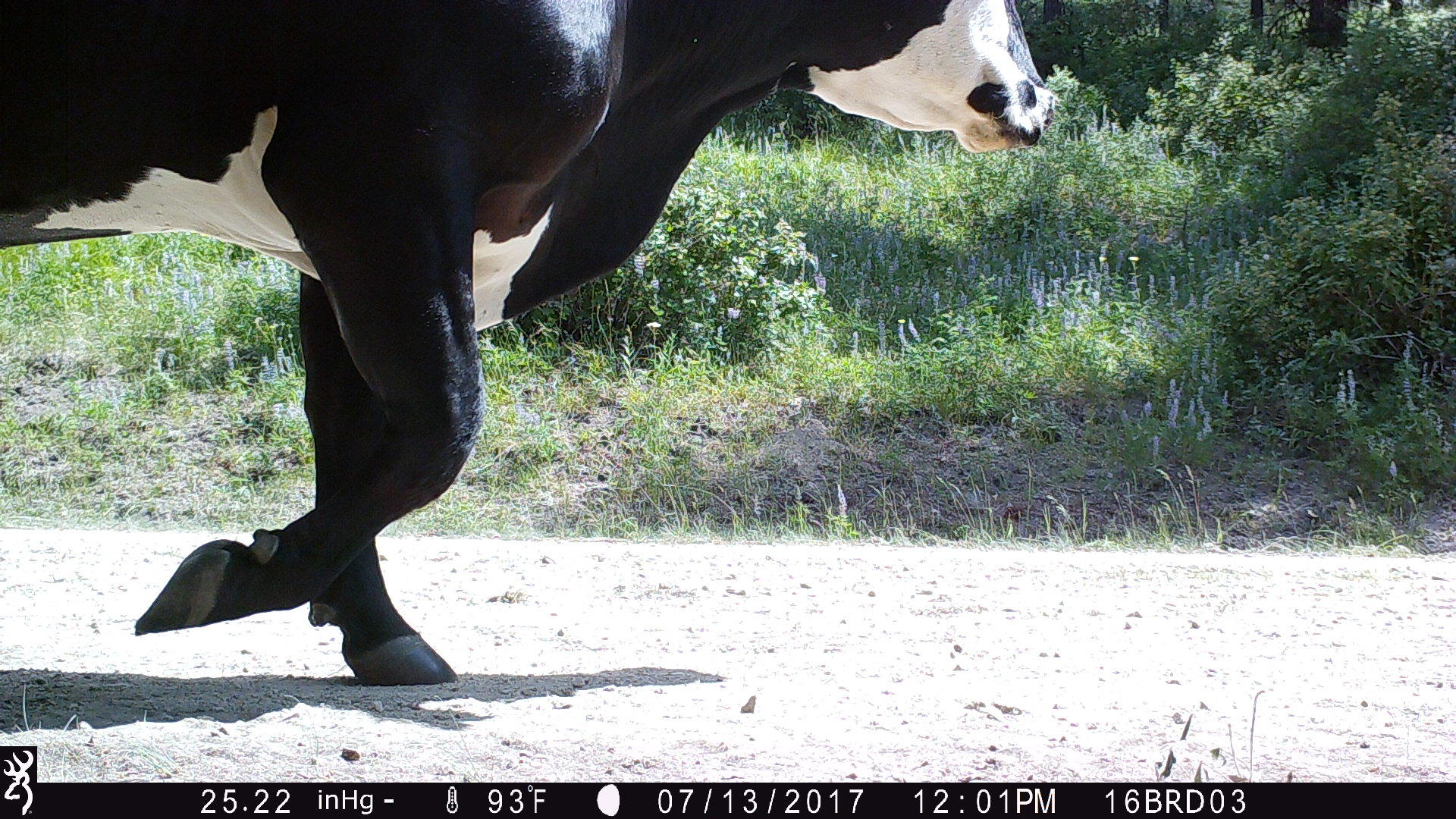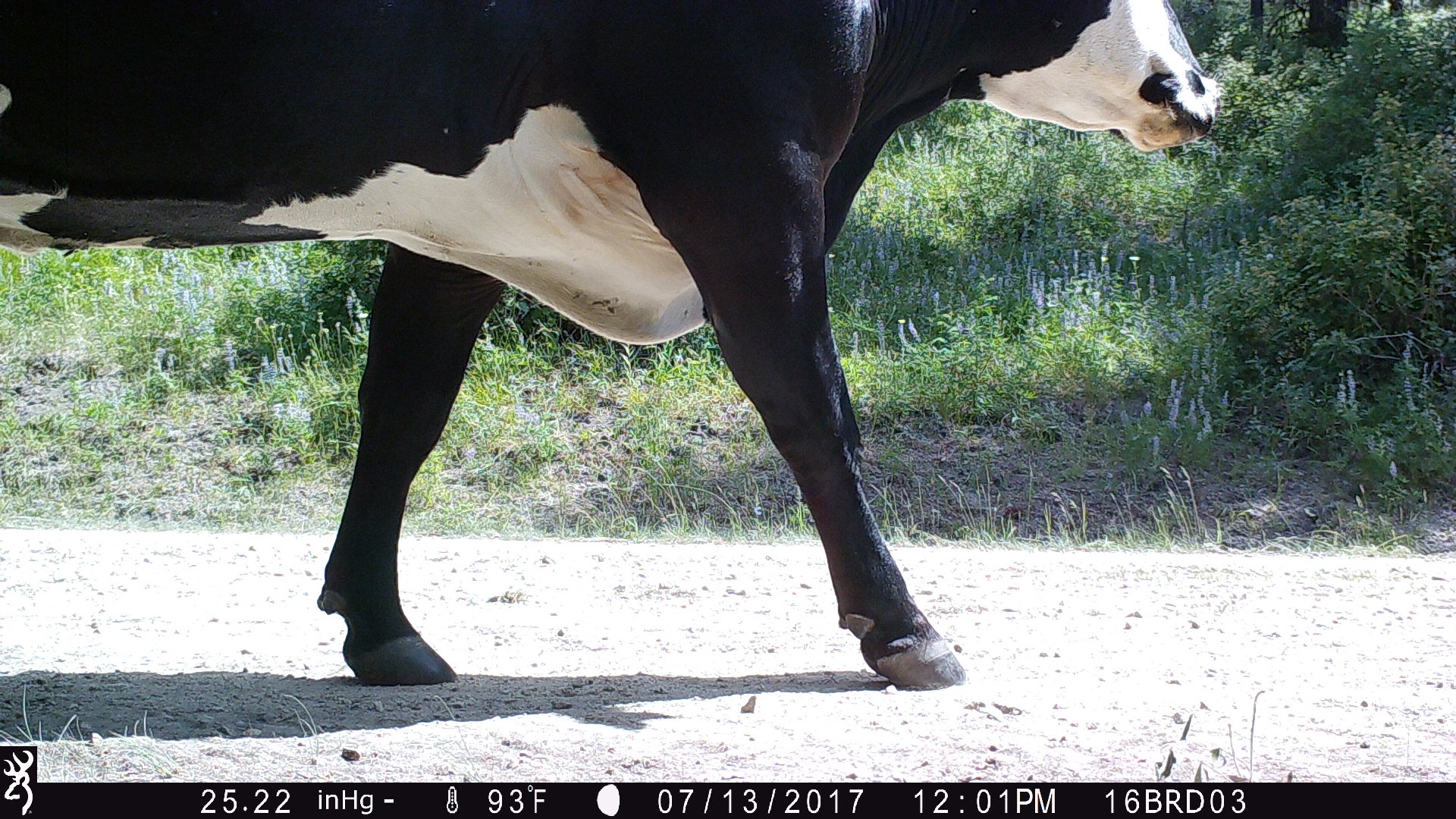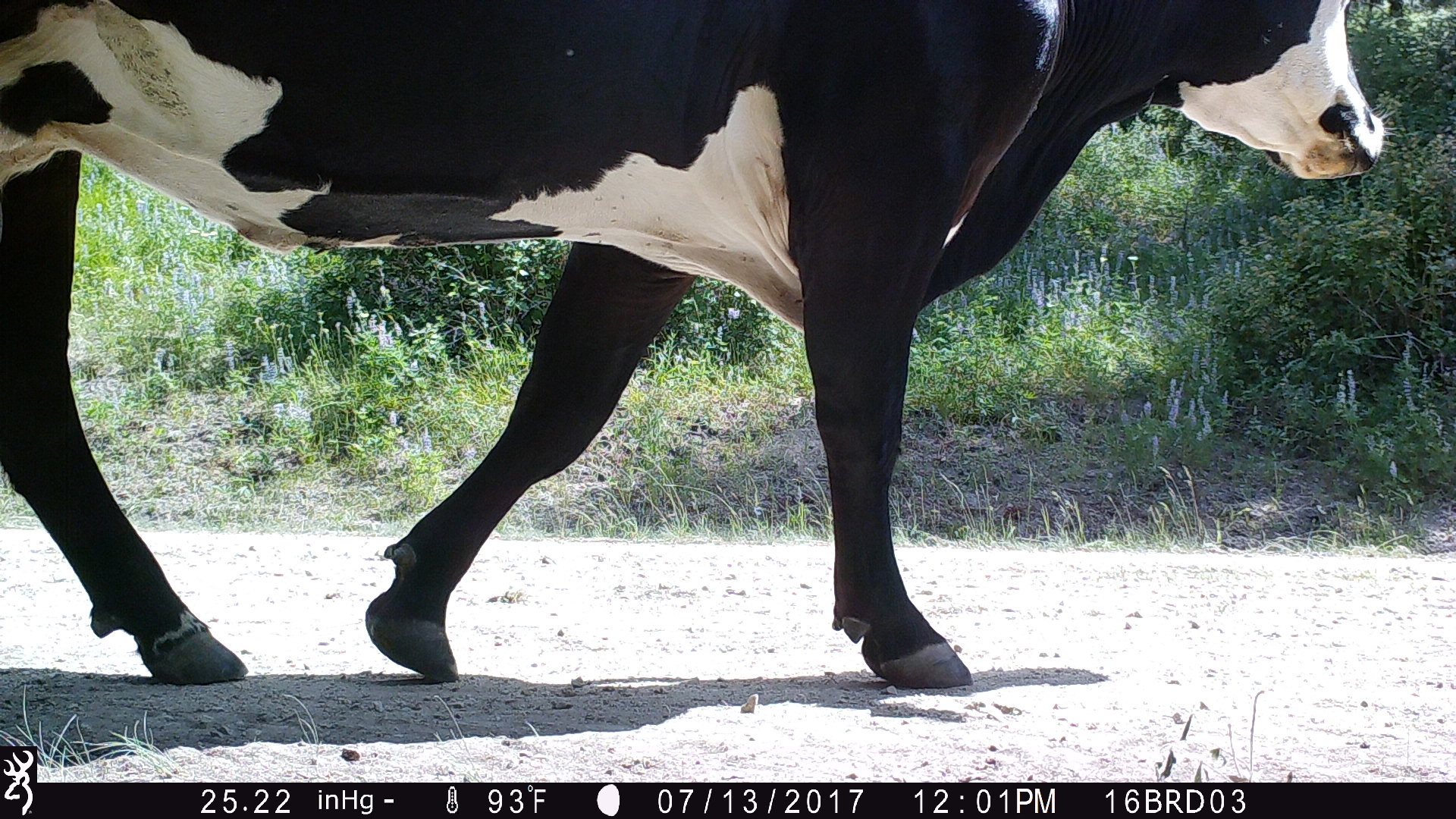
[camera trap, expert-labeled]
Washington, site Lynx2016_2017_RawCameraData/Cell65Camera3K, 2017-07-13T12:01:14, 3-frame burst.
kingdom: Animalia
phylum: Chordata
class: Mammalia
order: Artiodactyla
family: Bovidae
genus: Bos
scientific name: Bos taurus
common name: domestic cattle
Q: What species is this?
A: Domestic cattle (Bos taurus).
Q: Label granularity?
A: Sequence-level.